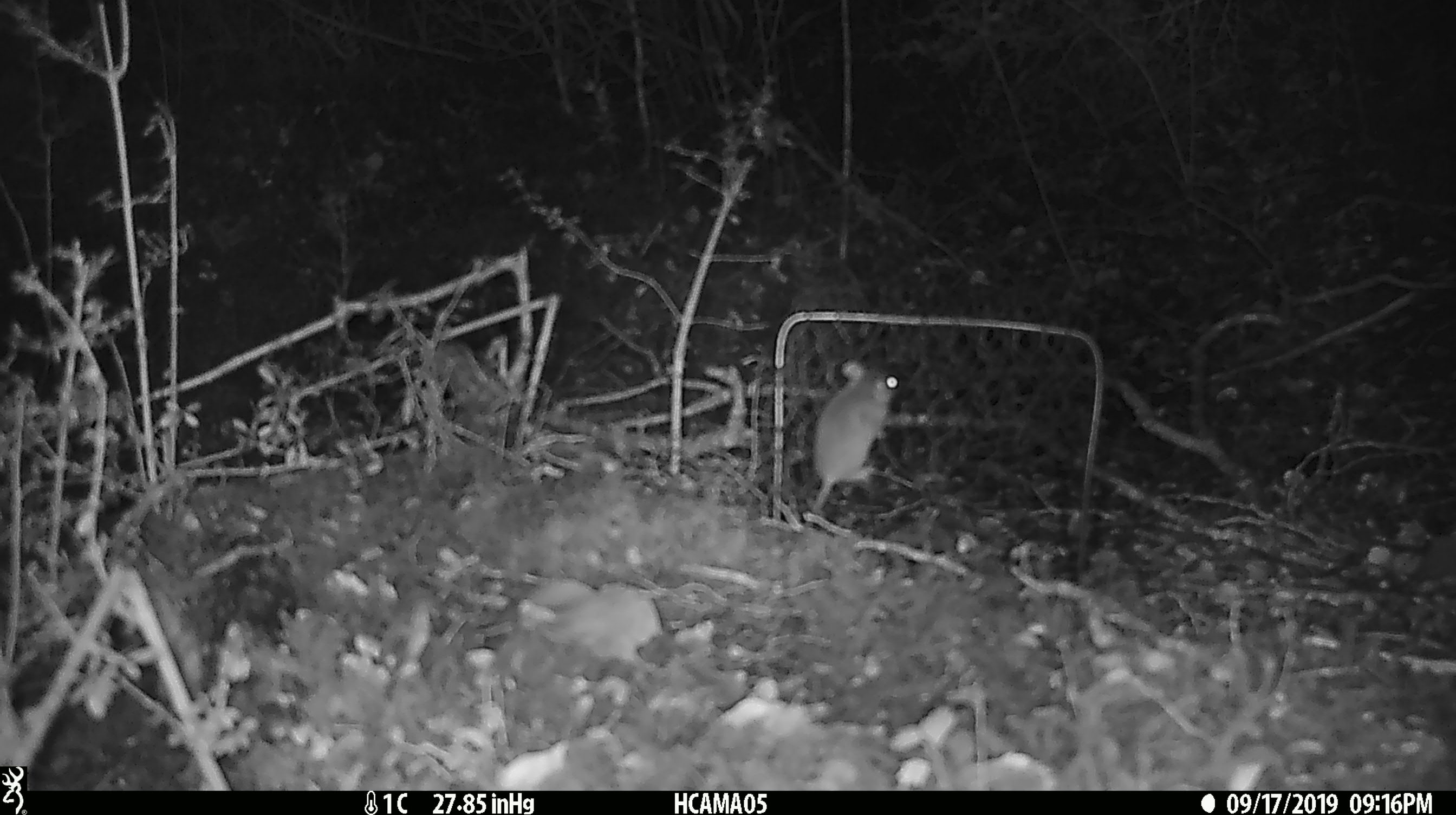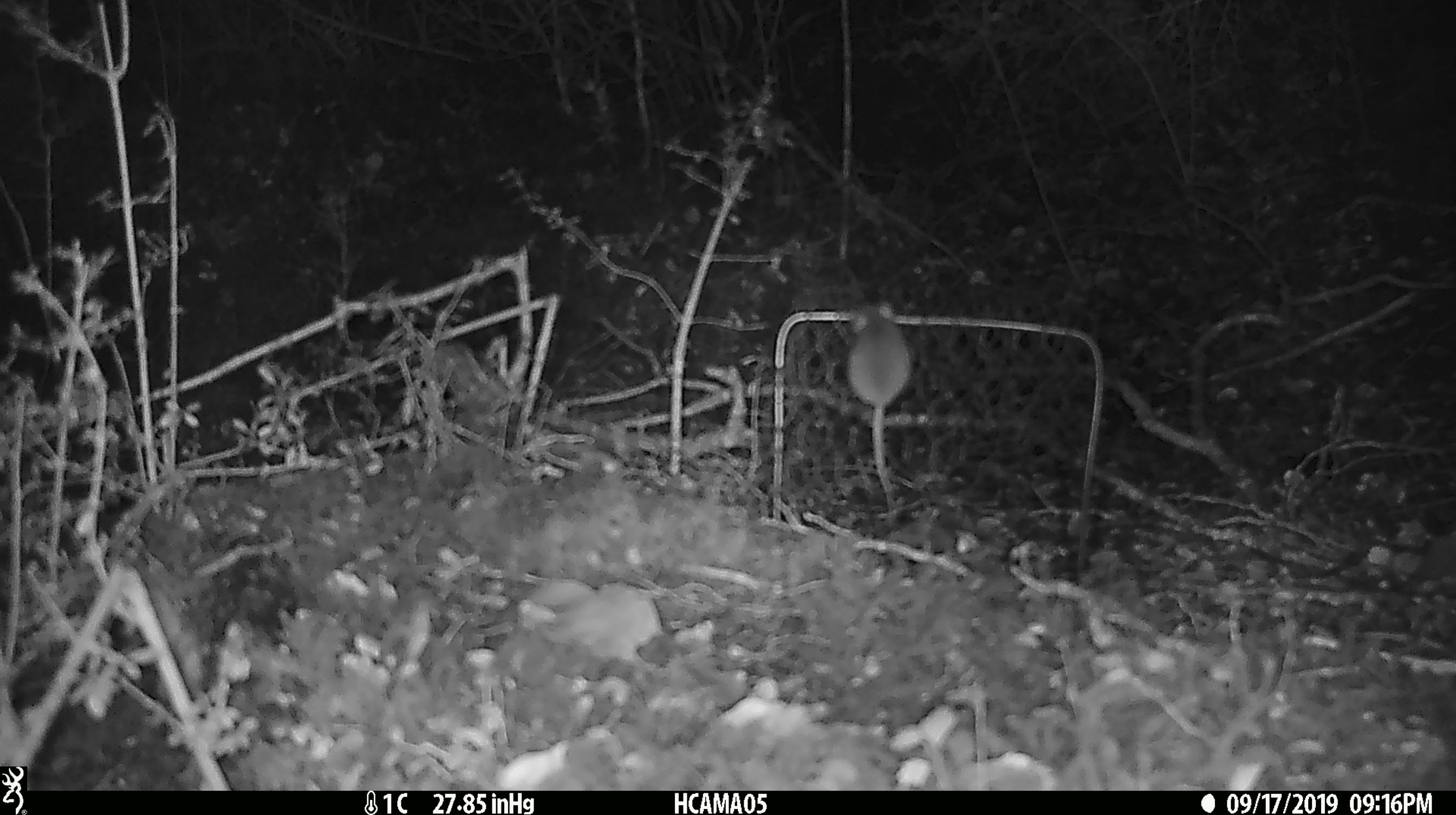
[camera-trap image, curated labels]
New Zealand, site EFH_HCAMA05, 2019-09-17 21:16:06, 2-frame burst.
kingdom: Animalia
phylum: Chordata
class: Mammalia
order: Rodentia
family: Muridae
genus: Mus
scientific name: Mus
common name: mouse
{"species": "mouse (Mus)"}